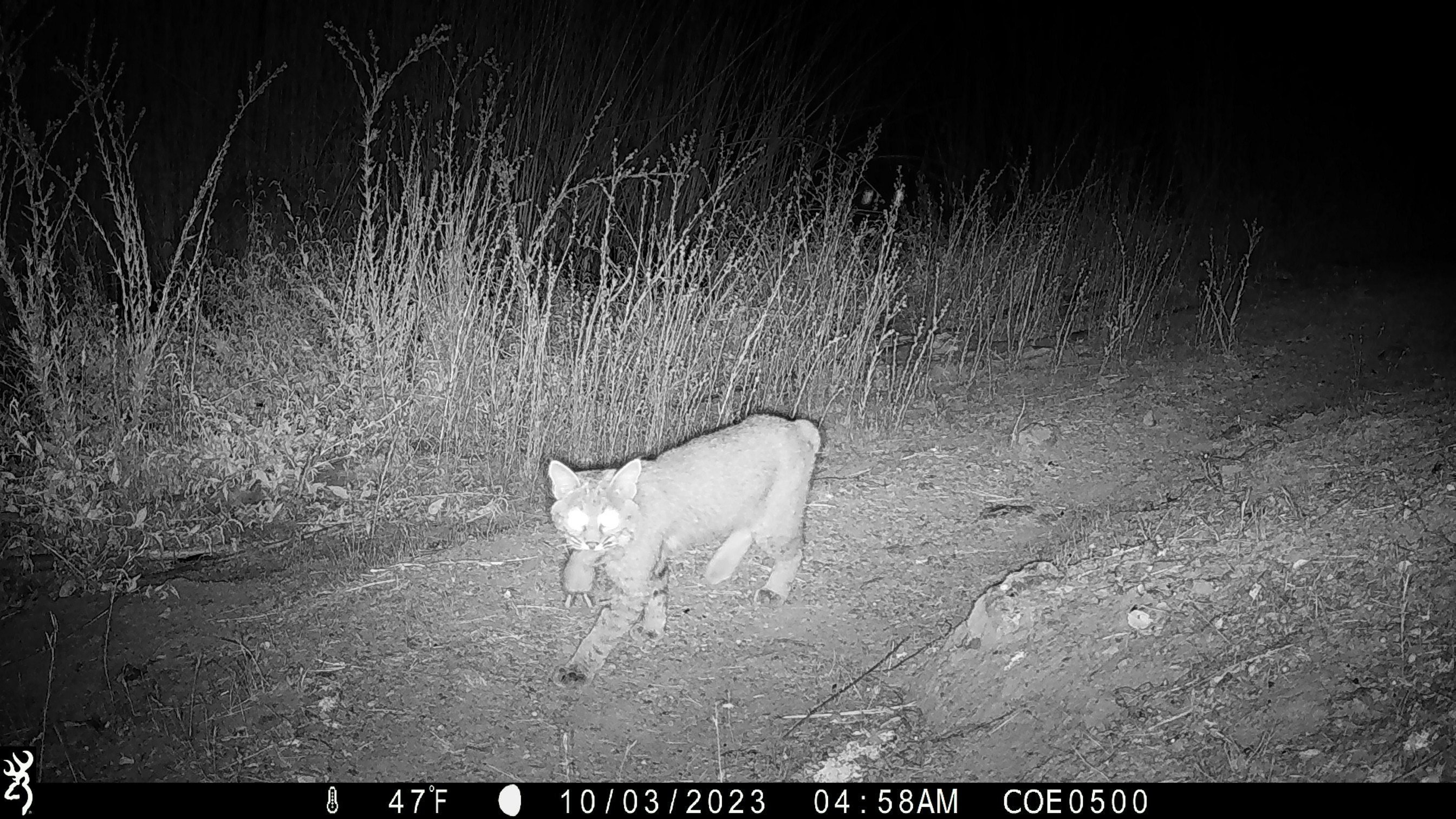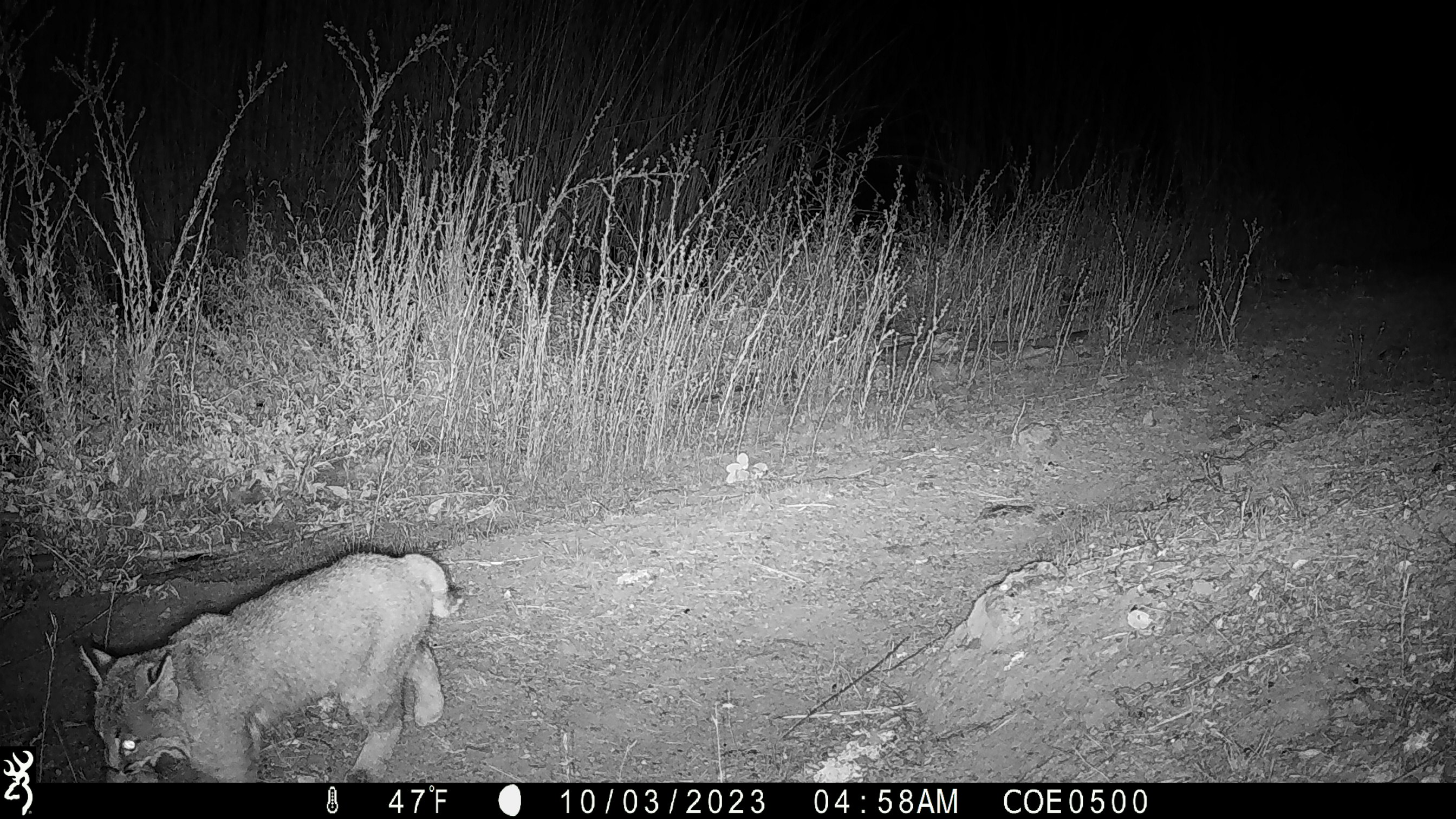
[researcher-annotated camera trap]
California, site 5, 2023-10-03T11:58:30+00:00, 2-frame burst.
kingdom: Animalia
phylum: Chordata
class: Mammalia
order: Carnivora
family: Felidae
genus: Lynx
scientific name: Lynx rufus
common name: bobcat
Bobcat (Lynx rufus).